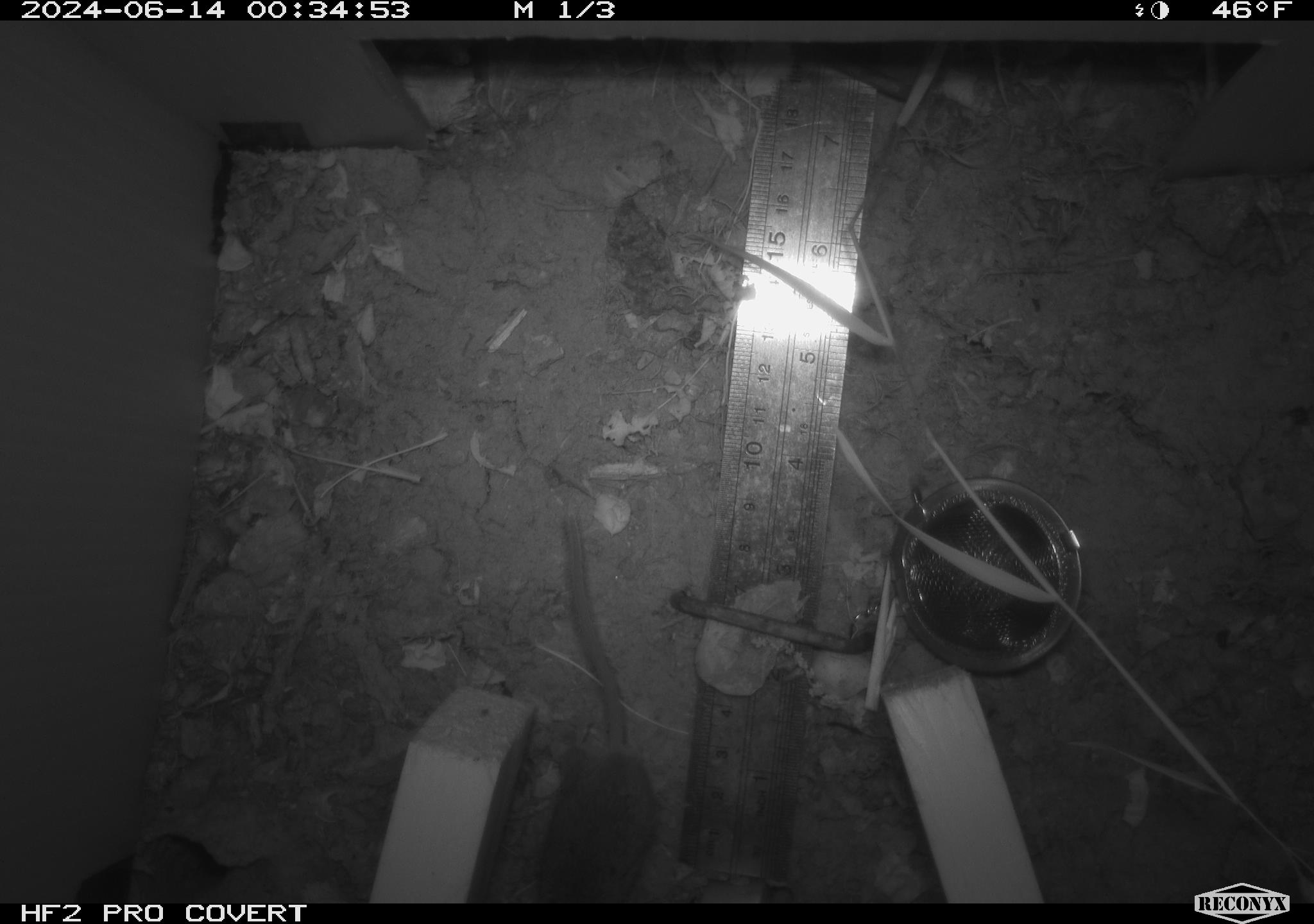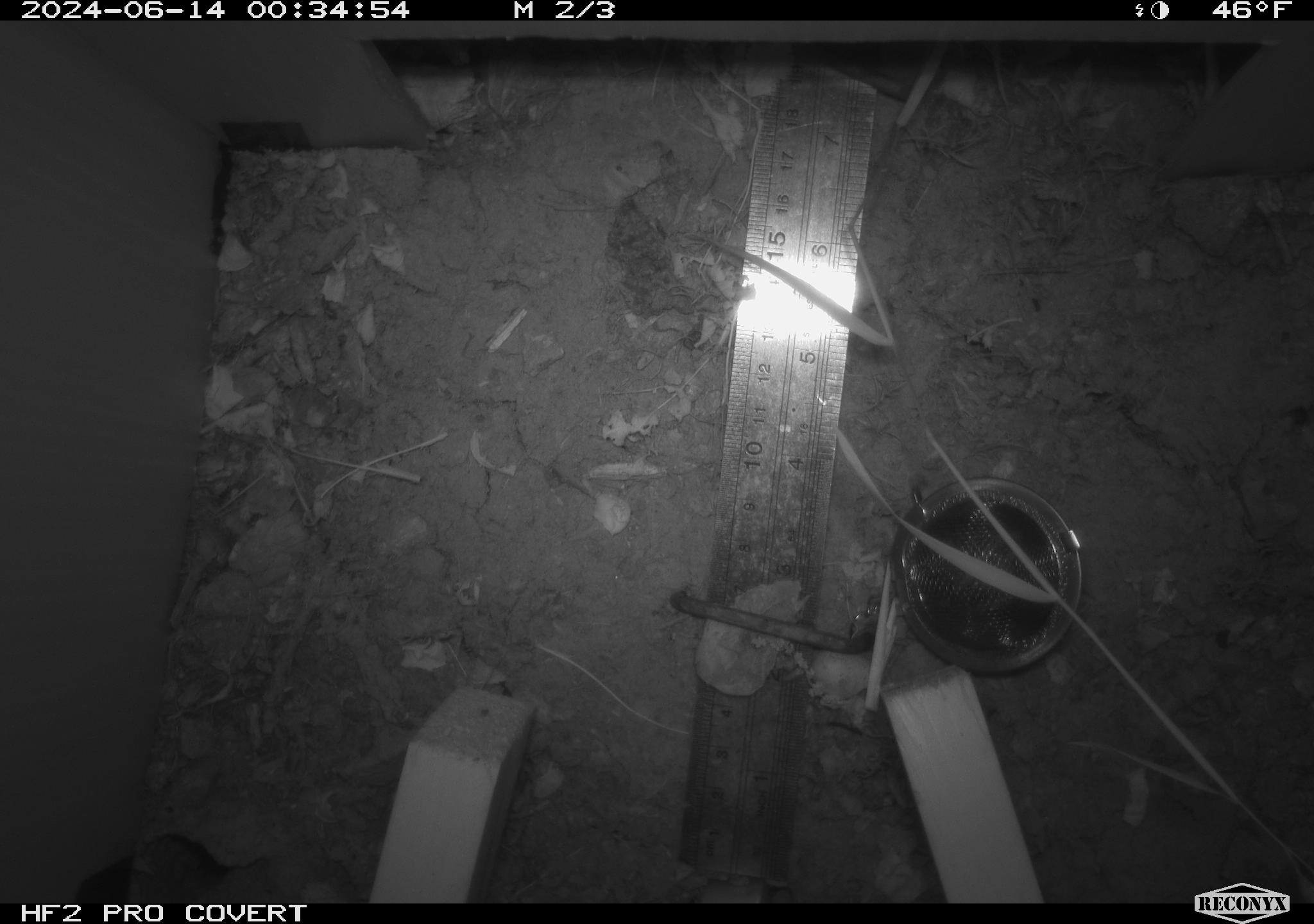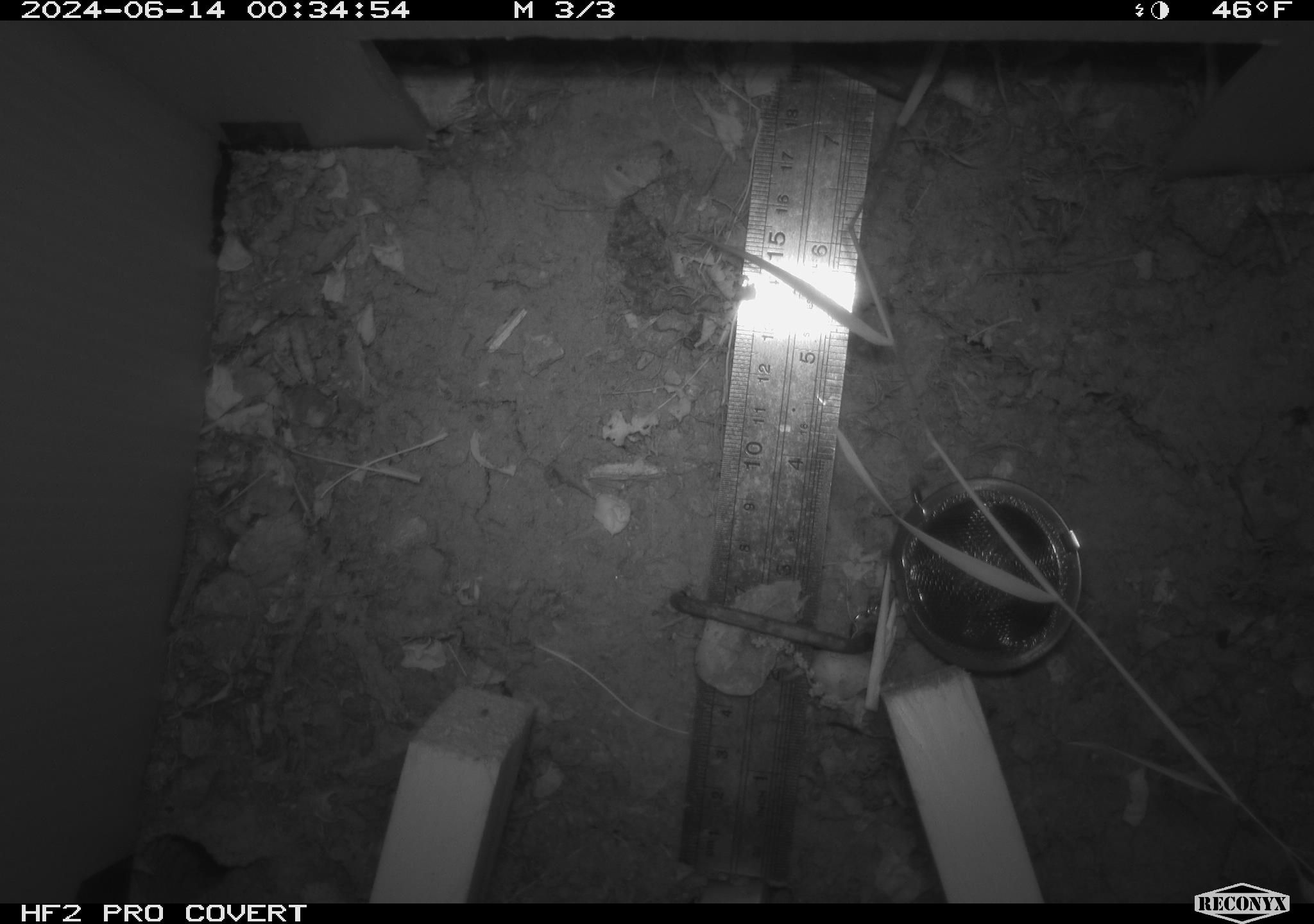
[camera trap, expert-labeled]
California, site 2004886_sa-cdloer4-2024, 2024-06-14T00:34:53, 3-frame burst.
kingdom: Animalia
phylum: Chordata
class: Mammalia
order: Rodentia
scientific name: Rodentia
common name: rodent